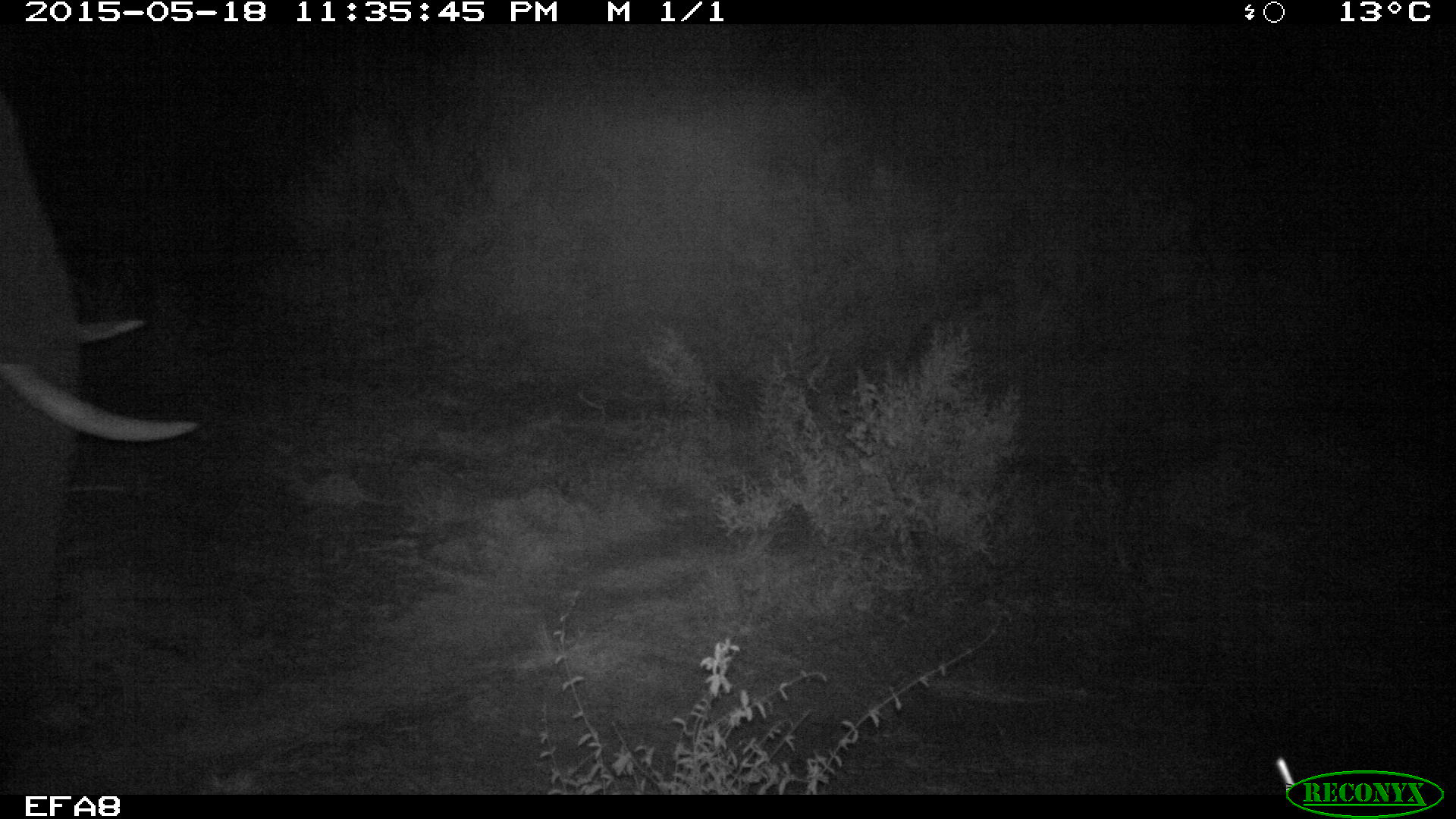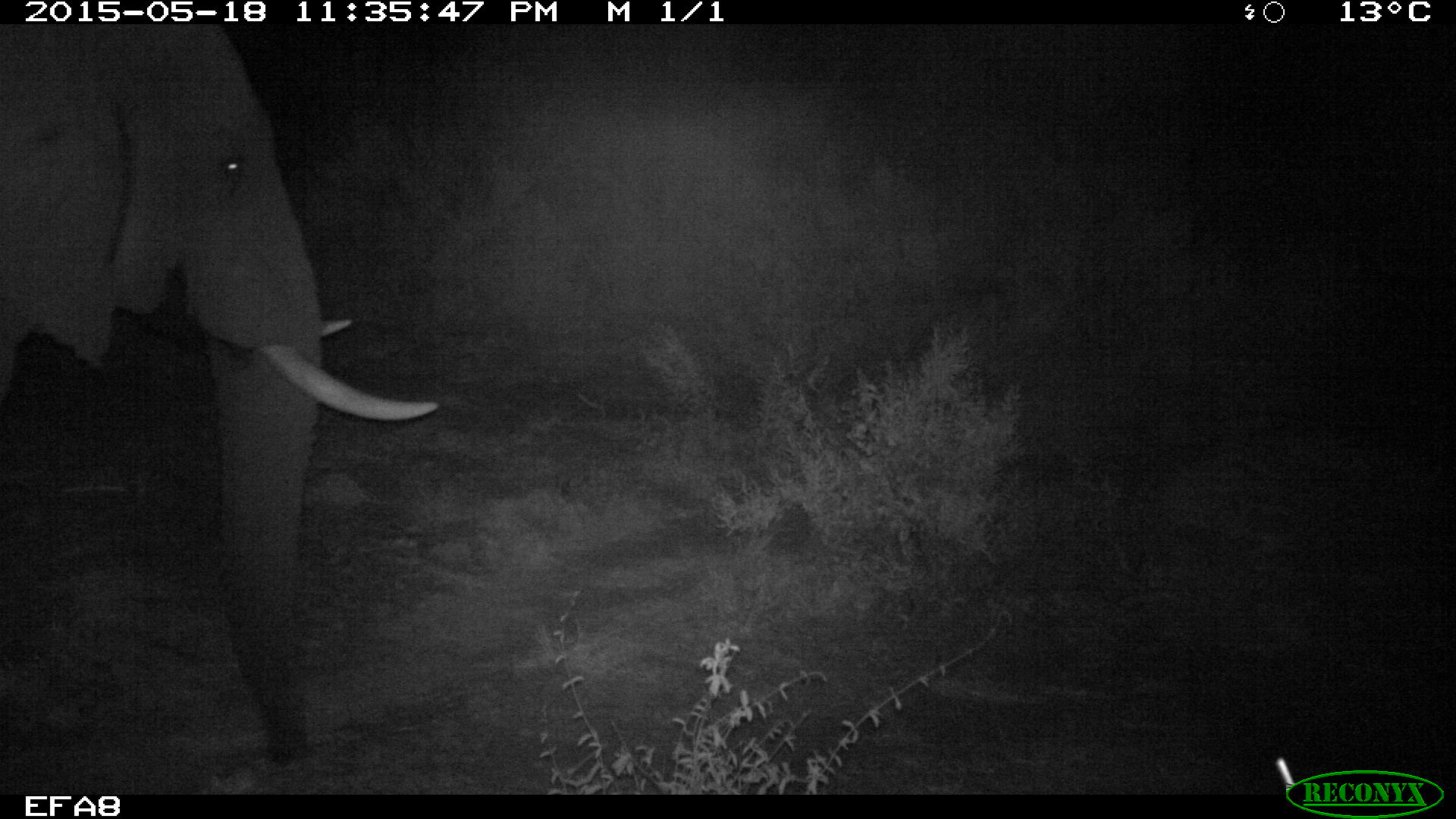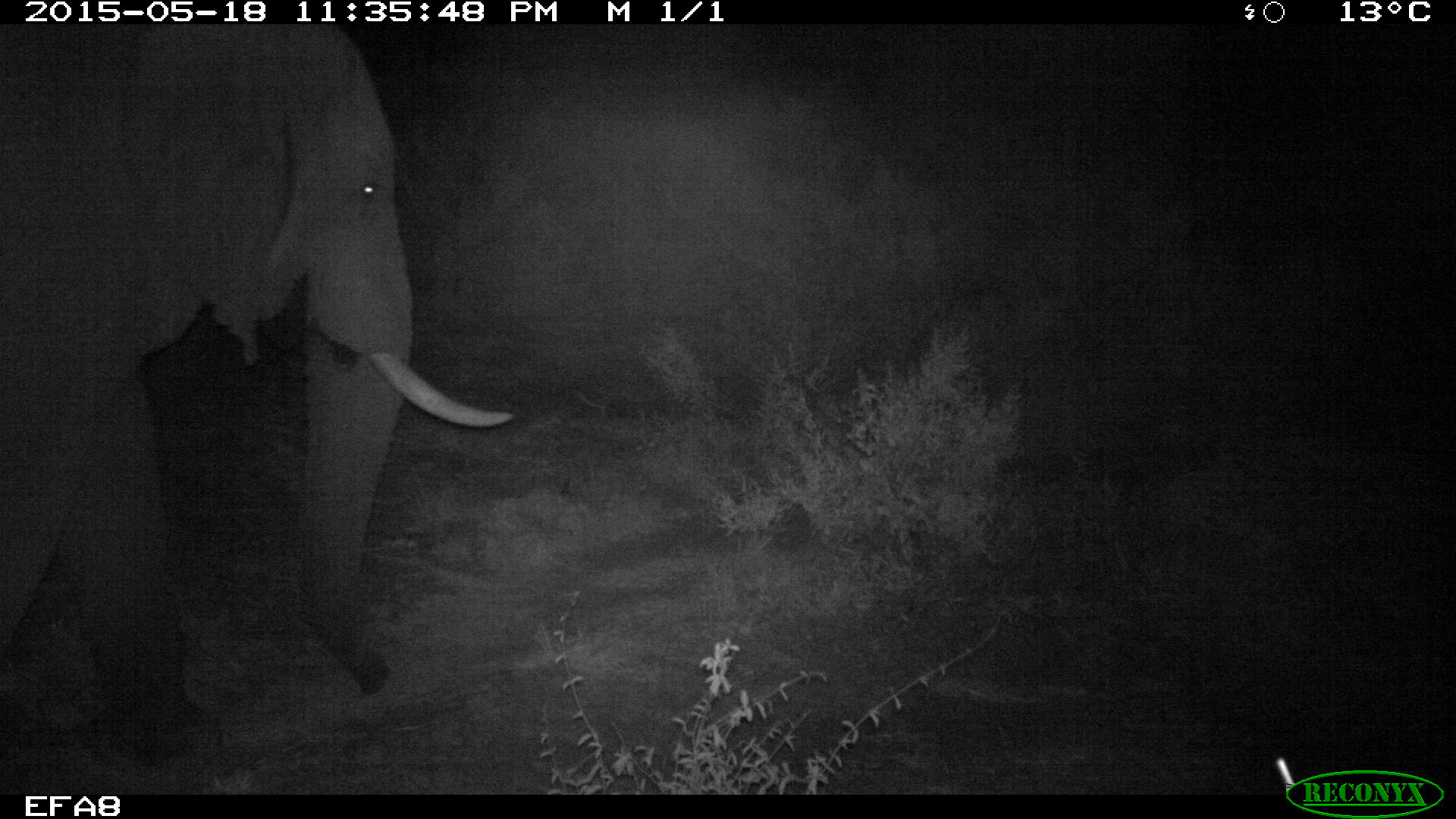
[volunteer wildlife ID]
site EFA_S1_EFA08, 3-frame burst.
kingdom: Animalia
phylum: Chordata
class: Mammalia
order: Proboscidea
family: Elephantidae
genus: Loxodonta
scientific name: Loxodonta africana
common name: african bush elephant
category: elephant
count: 1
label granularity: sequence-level